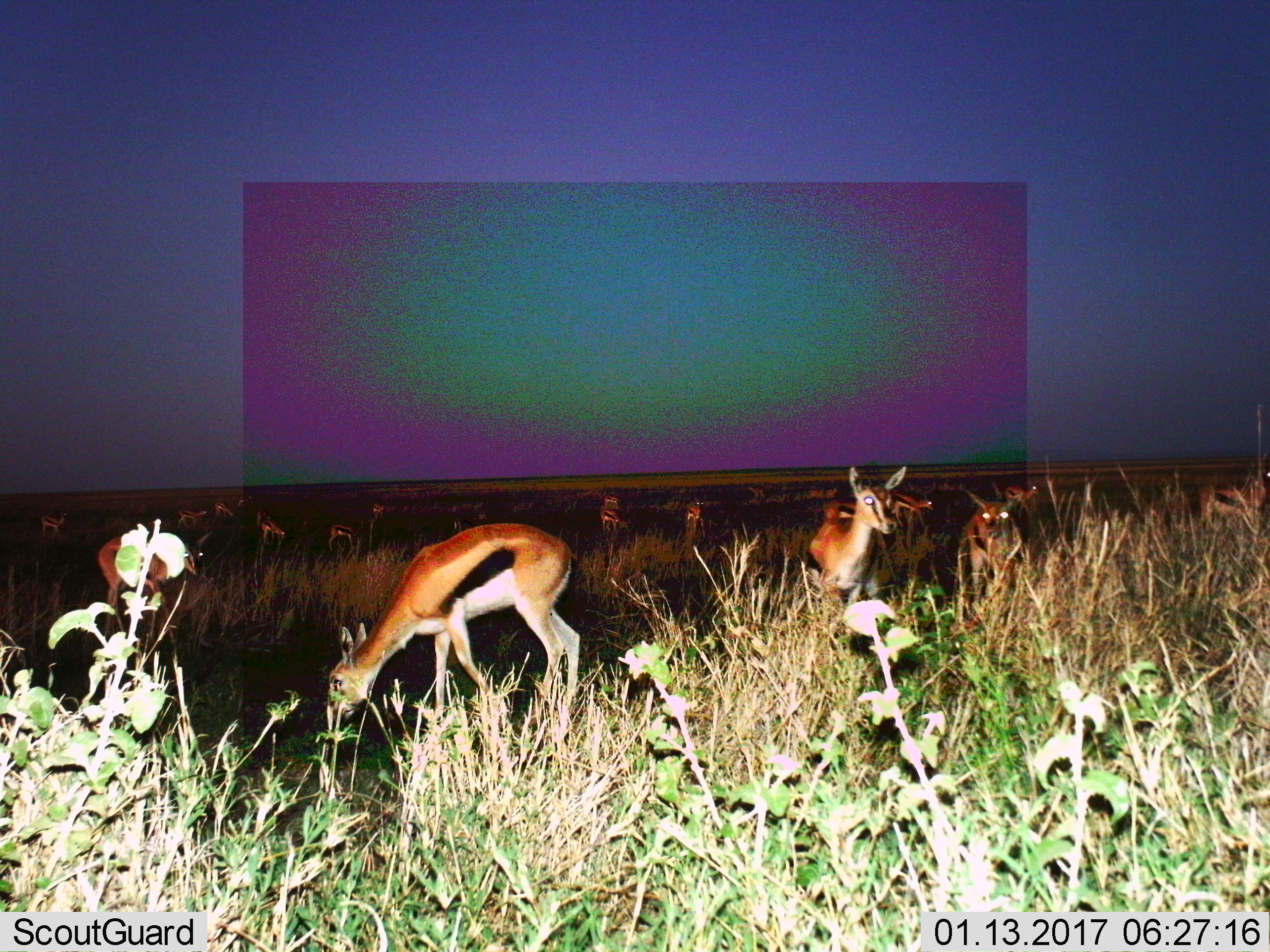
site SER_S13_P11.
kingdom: Animalia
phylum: Chordata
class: Mammalia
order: Artiodactyla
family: Bovidae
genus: Eudorcas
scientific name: Eudorcas thomsonii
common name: thomson's gazelle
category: gazellethomsons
Gazellethomsons (thomson's gazelle) (Eudorcas thomsonii), count 11-50. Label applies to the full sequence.